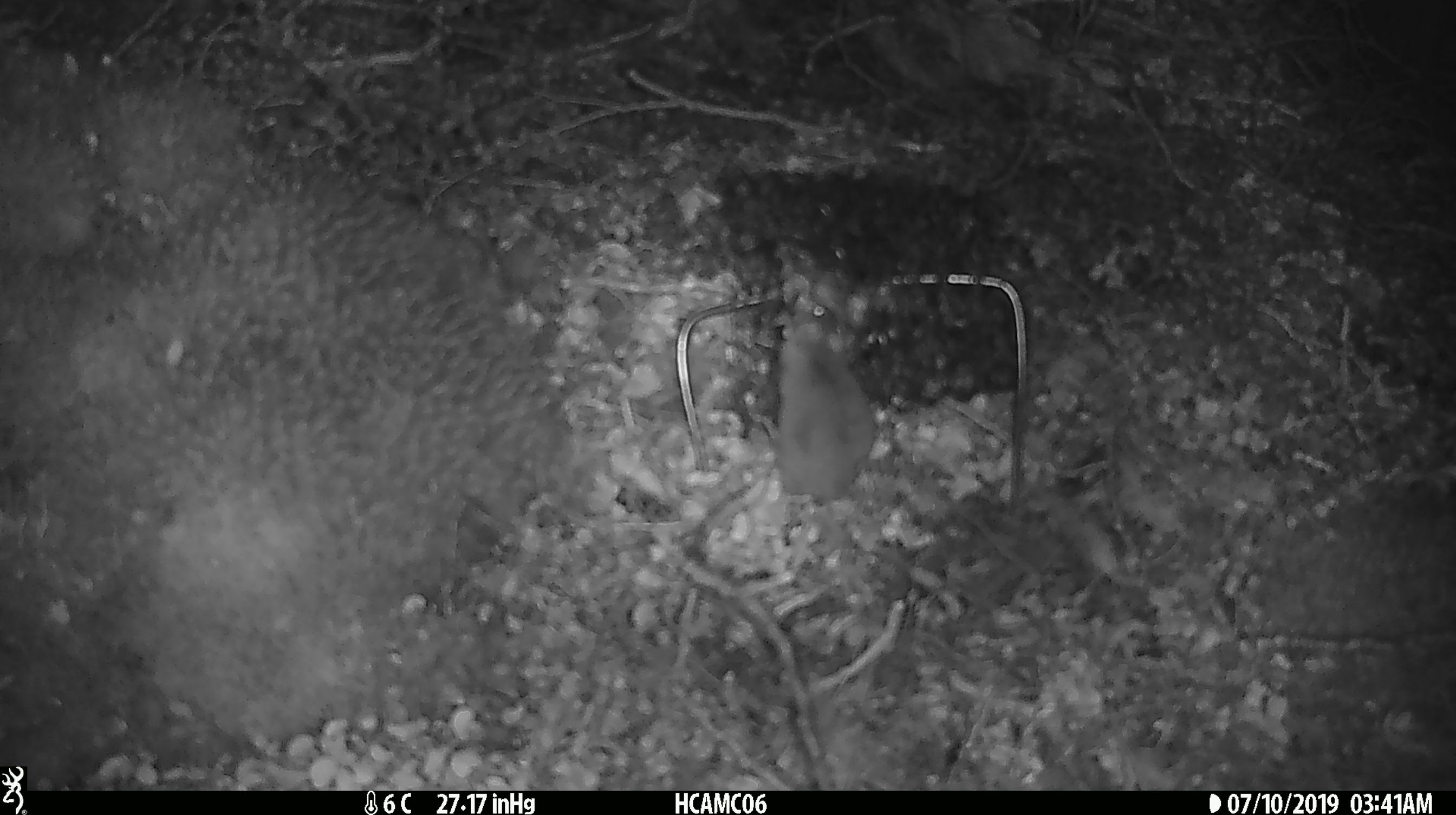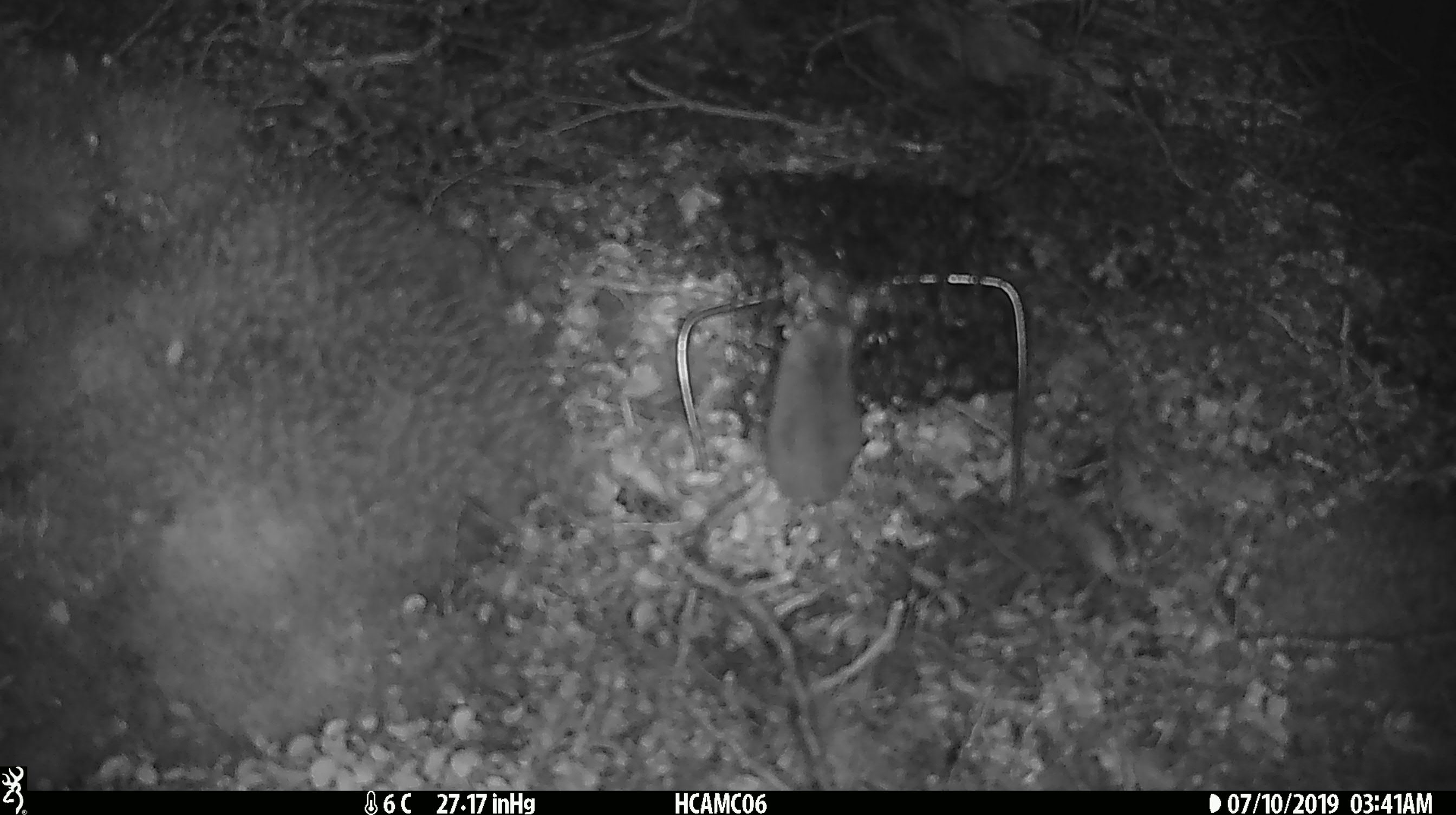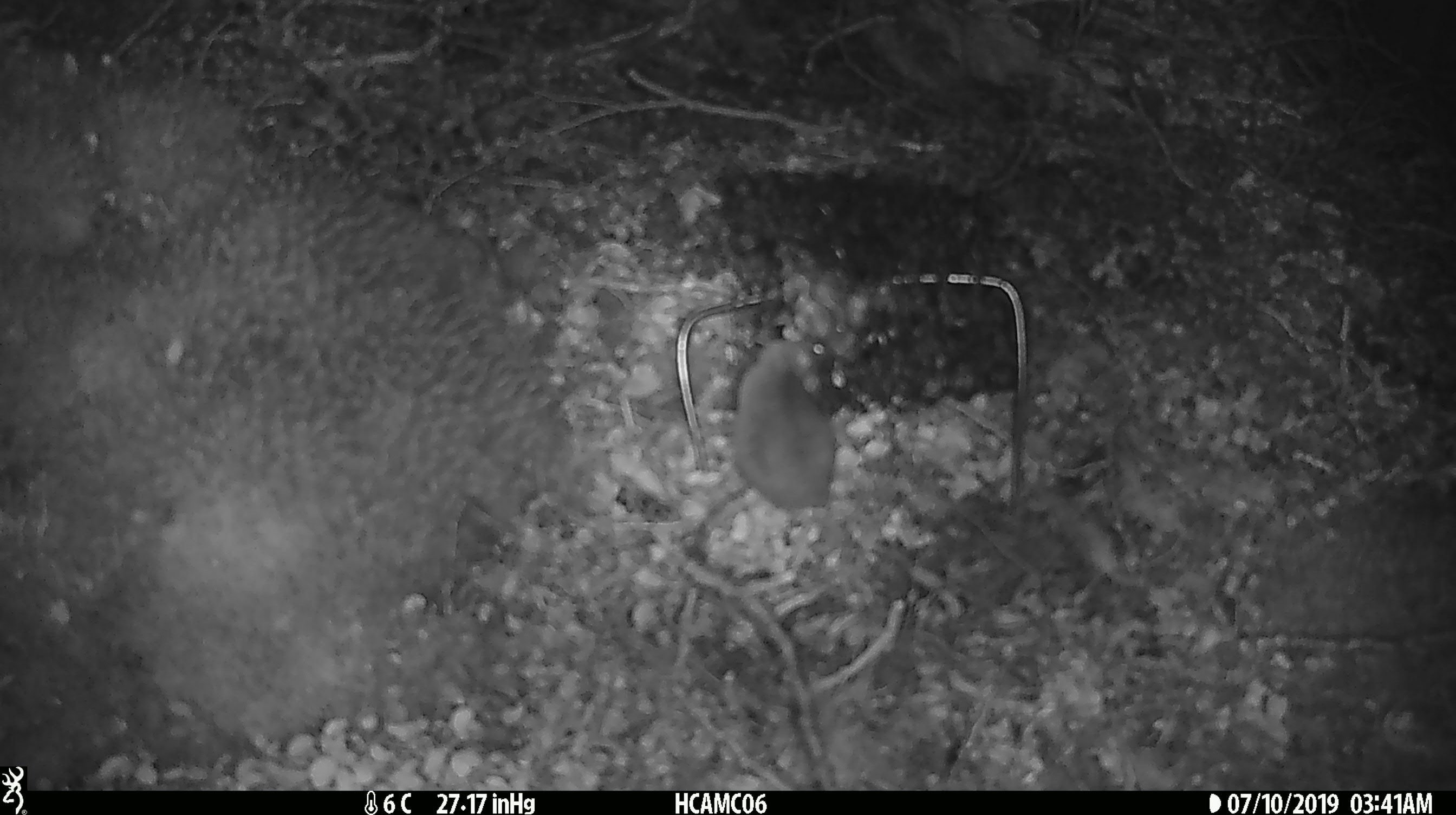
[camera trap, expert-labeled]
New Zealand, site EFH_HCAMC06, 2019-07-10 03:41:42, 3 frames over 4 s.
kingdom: Animalia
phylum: Chordata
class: Mammalia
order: Rodentia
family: Muridae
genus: Mus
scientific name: Mus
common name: mouse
Mouse (Mus).